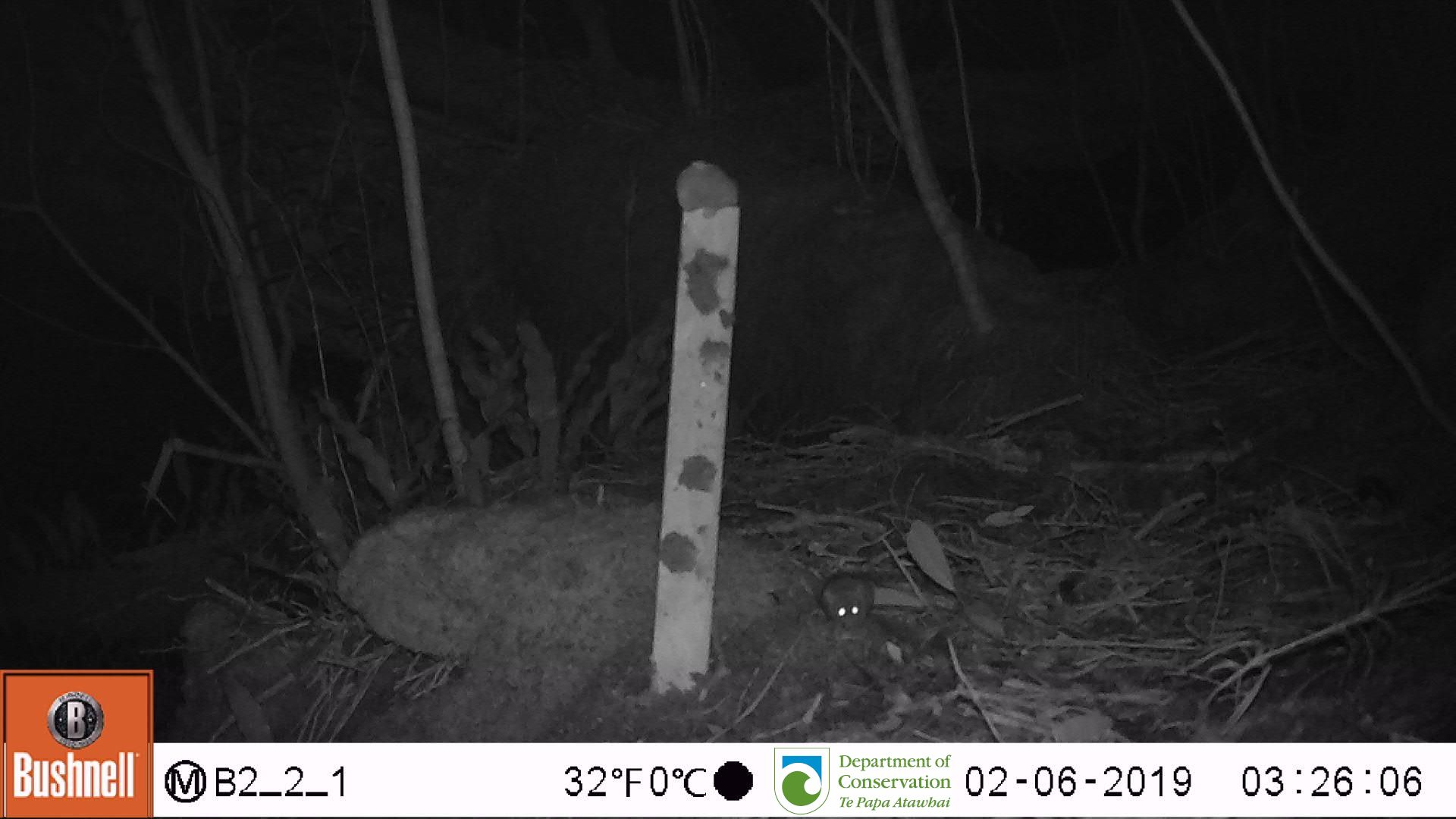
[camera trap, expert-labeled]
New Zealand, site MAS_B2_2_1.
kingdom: Animalia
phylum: Chordata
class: Mammalia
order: Rodentia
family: Muridae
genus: Mus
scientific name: Mus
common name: mouse